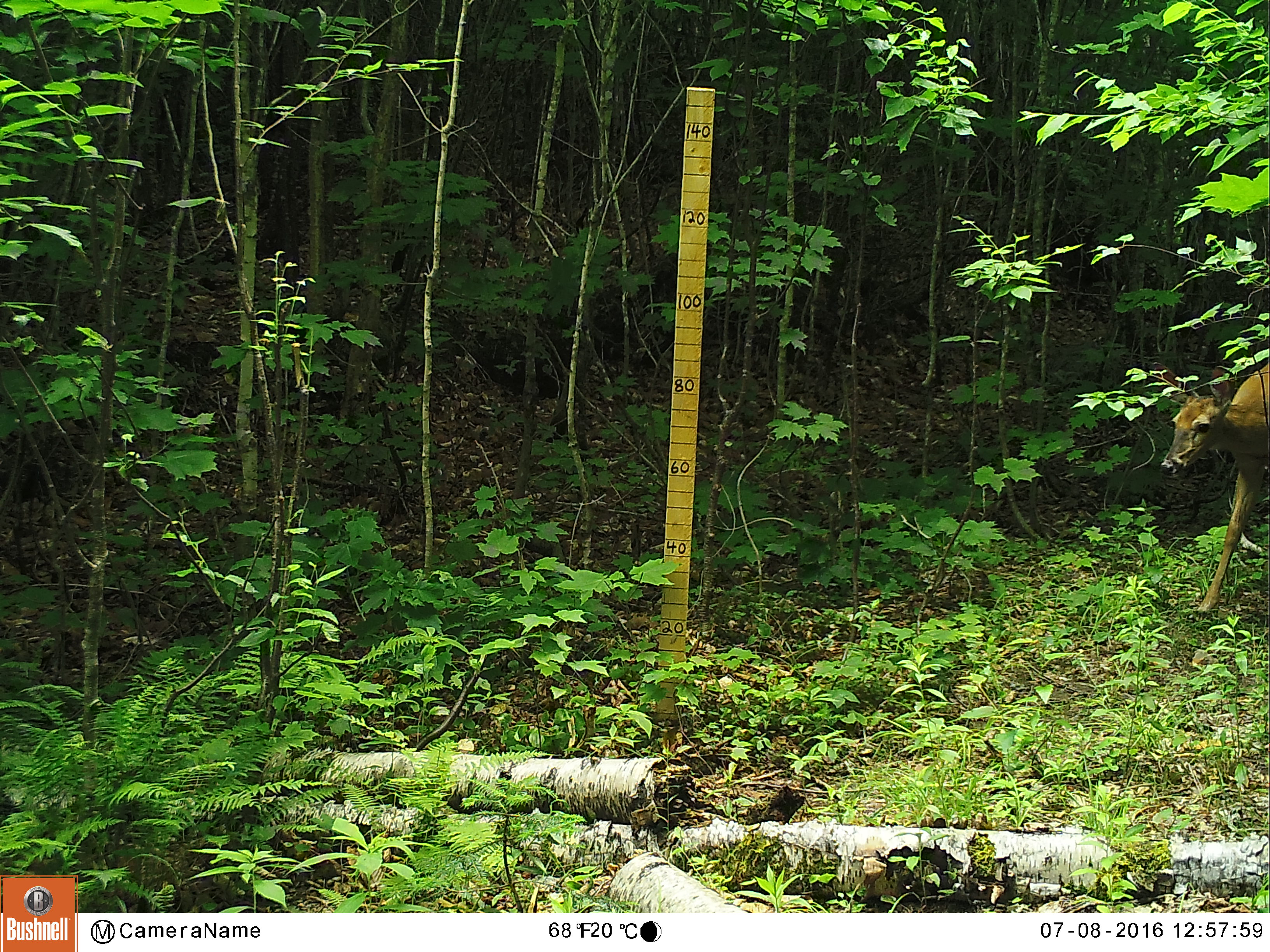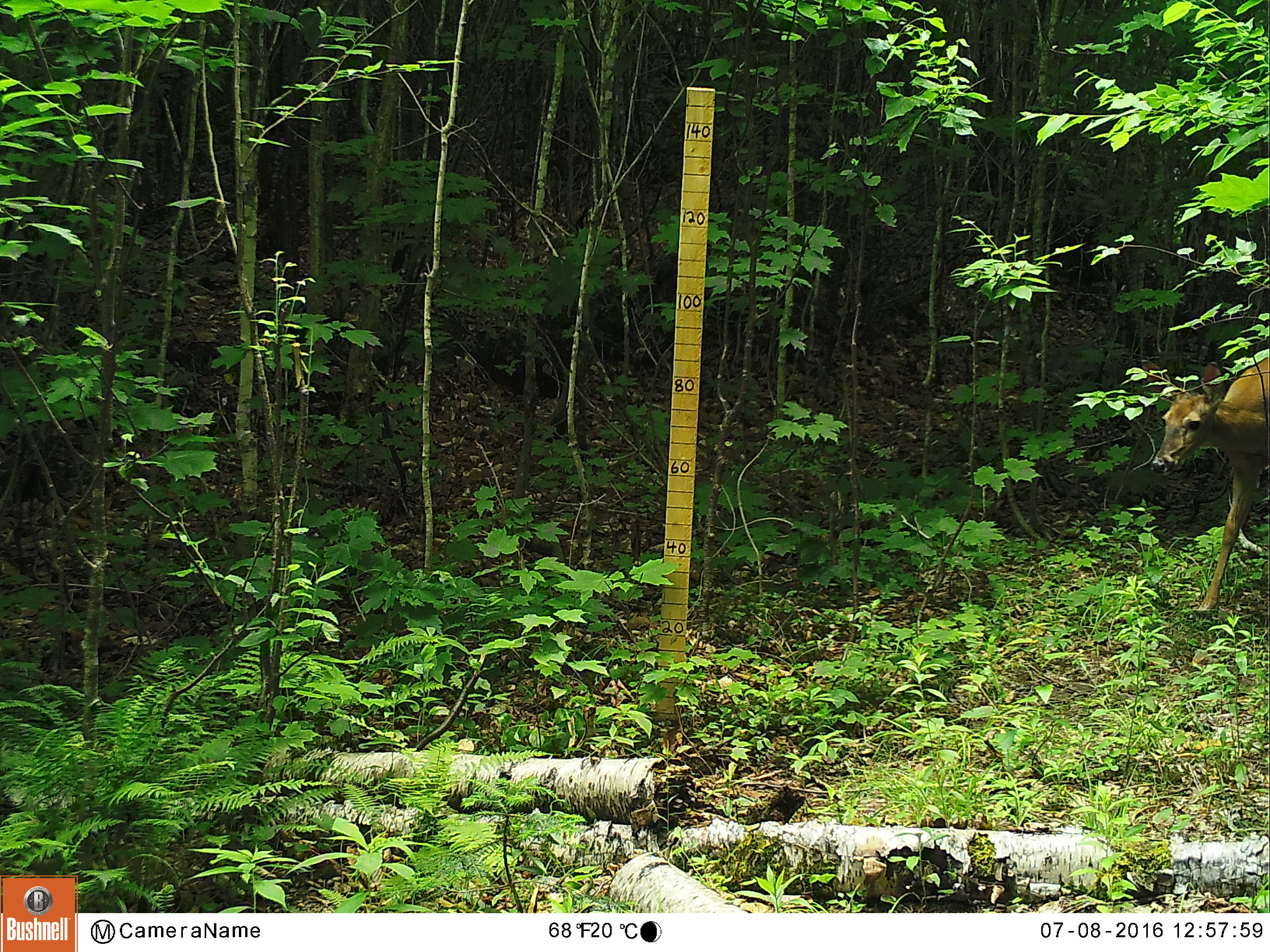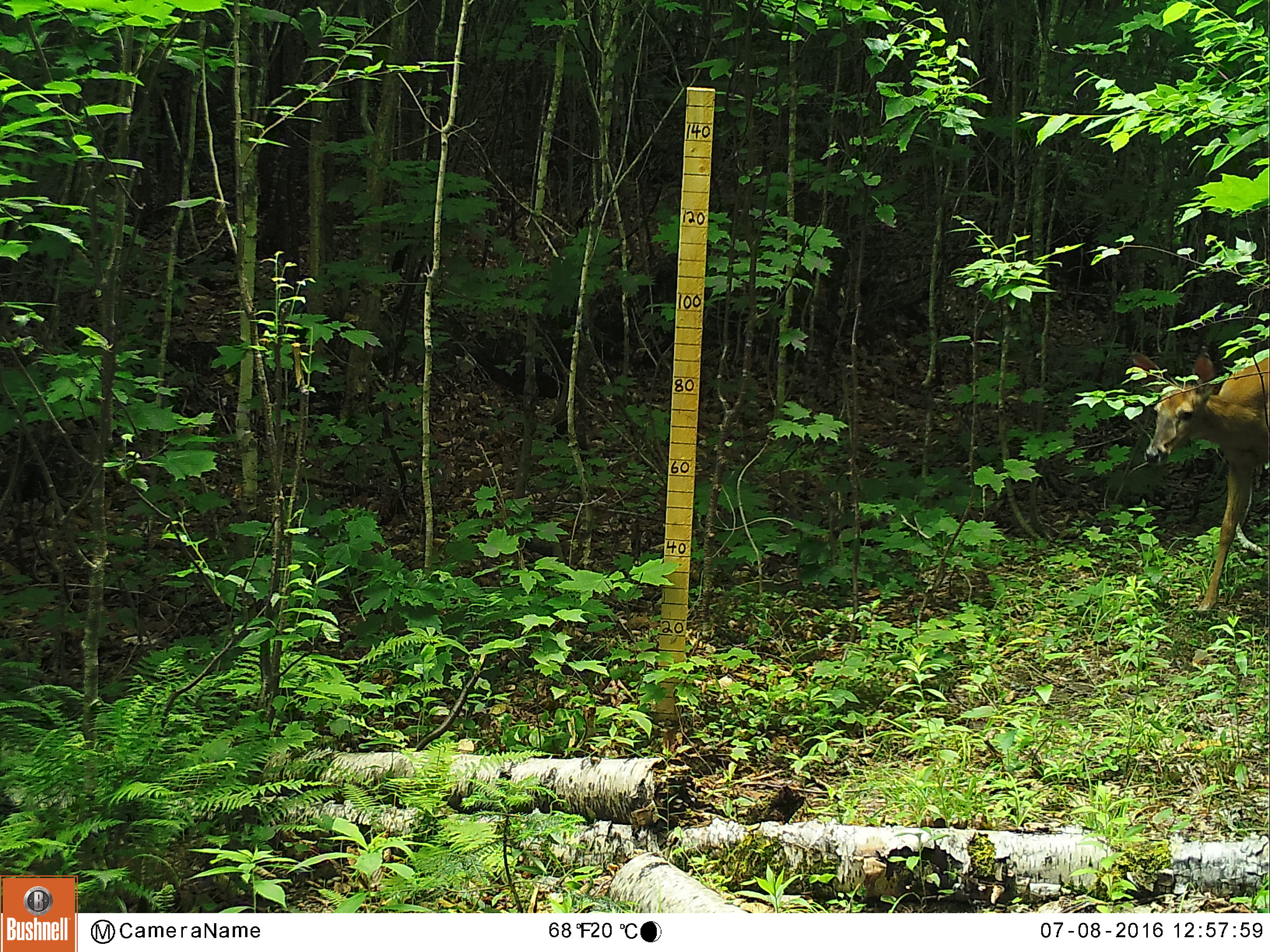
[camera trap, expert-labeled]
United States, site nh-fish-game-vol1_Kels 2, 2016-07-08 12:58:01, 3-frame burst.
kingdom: Animalia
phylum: Chordata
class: Mammalia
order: Artiodactyla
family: Cervidae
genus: Odocoileus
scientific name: Odocoileus virginianus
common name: white-tailed deer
White-tailed deer (Odocoileus virginianus).